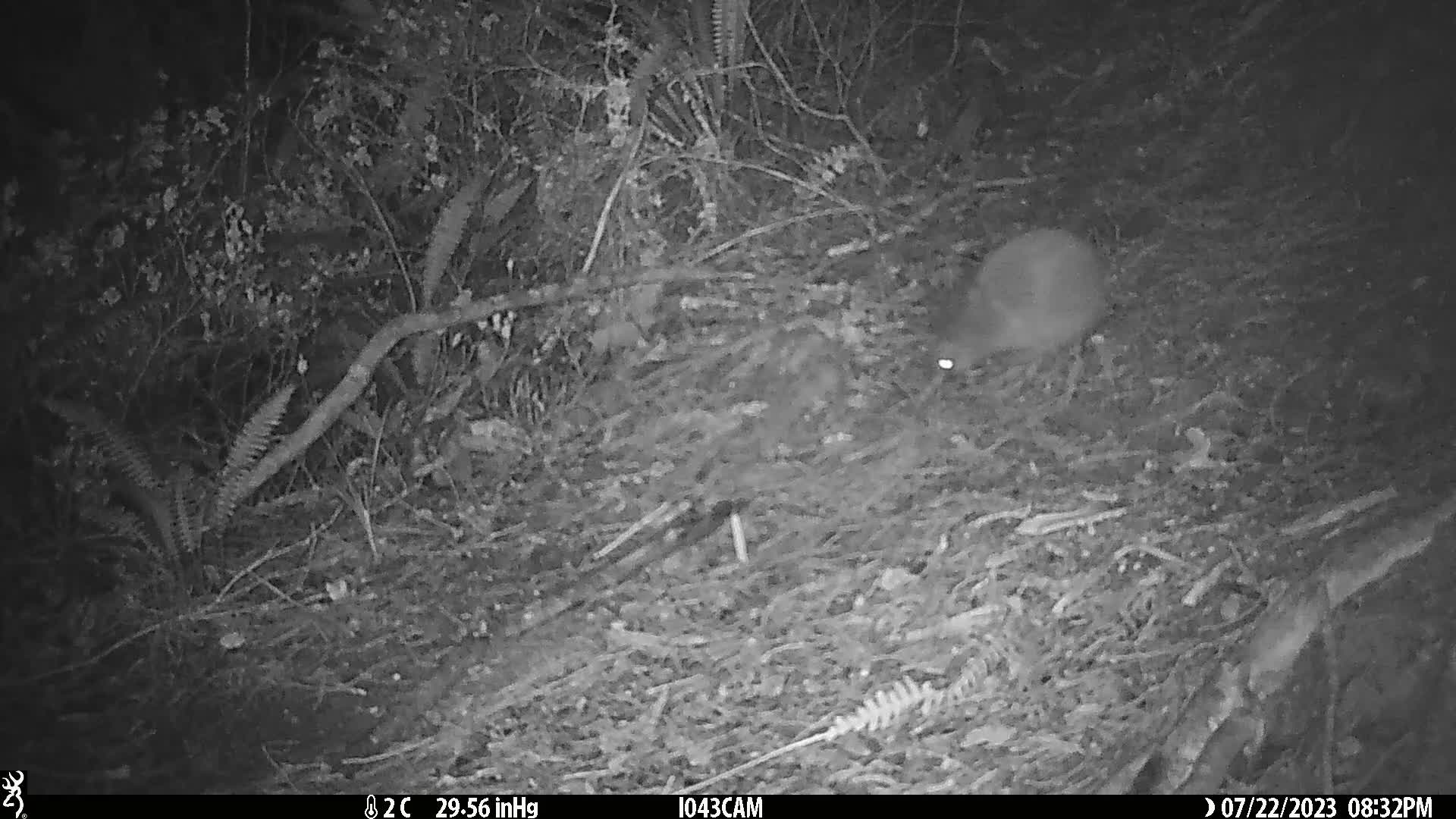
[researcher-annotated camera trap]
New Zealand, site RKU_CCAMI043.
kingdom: Animalia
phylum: Chordata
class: Aves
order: Apterygiformes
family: Apterygidae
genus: Apteryx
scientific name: Apteryx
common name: kiwi